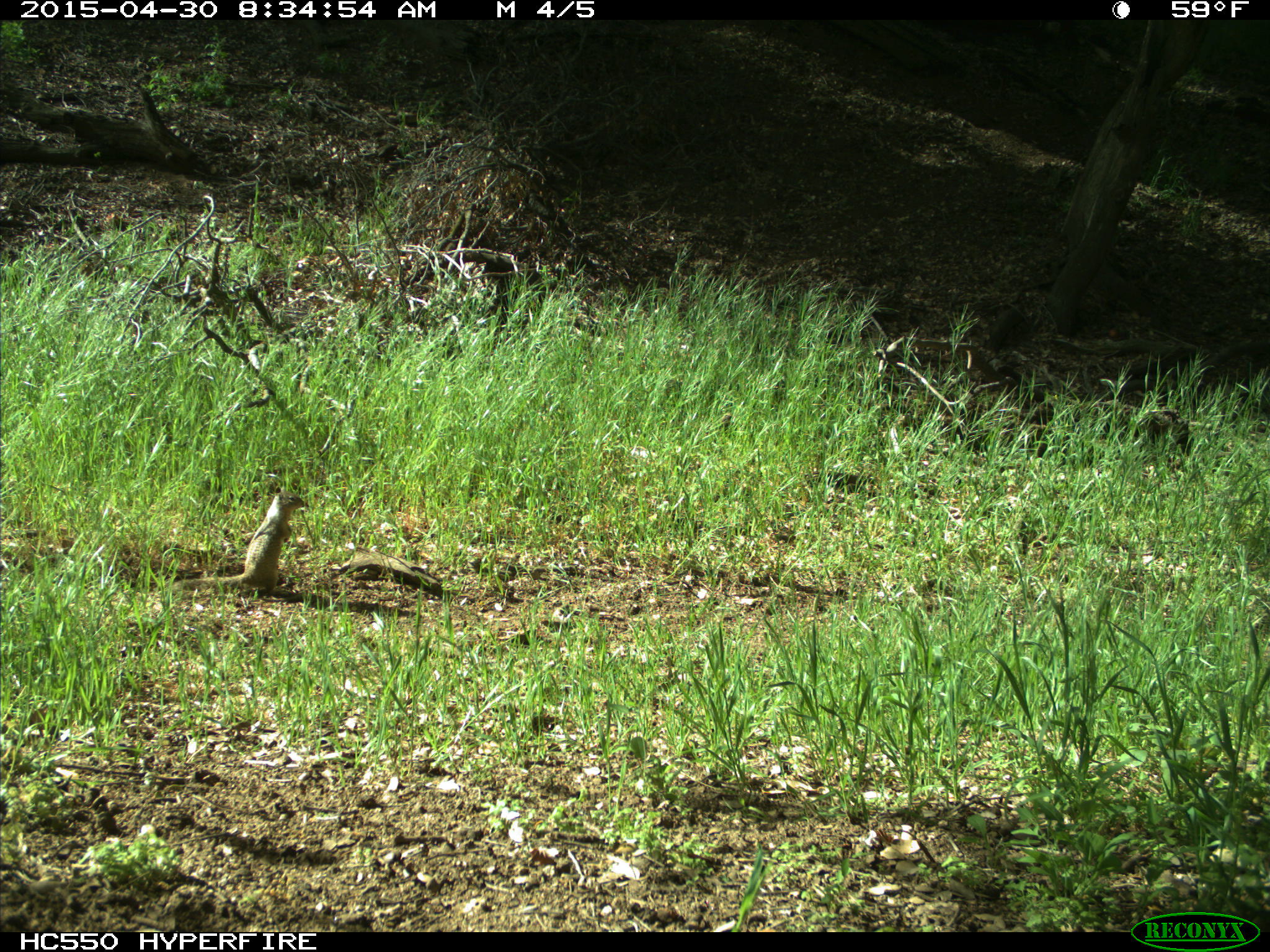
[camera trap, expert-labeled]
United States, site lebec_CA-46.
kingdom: Animalia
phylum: Chordata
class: Mammalia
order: Rodentia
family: Sciuridae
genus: Otospermophilus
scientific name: Otospermophilus beecheyi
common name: california ground squirrel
Otospermophilus beecheyi (california ground squirrel).